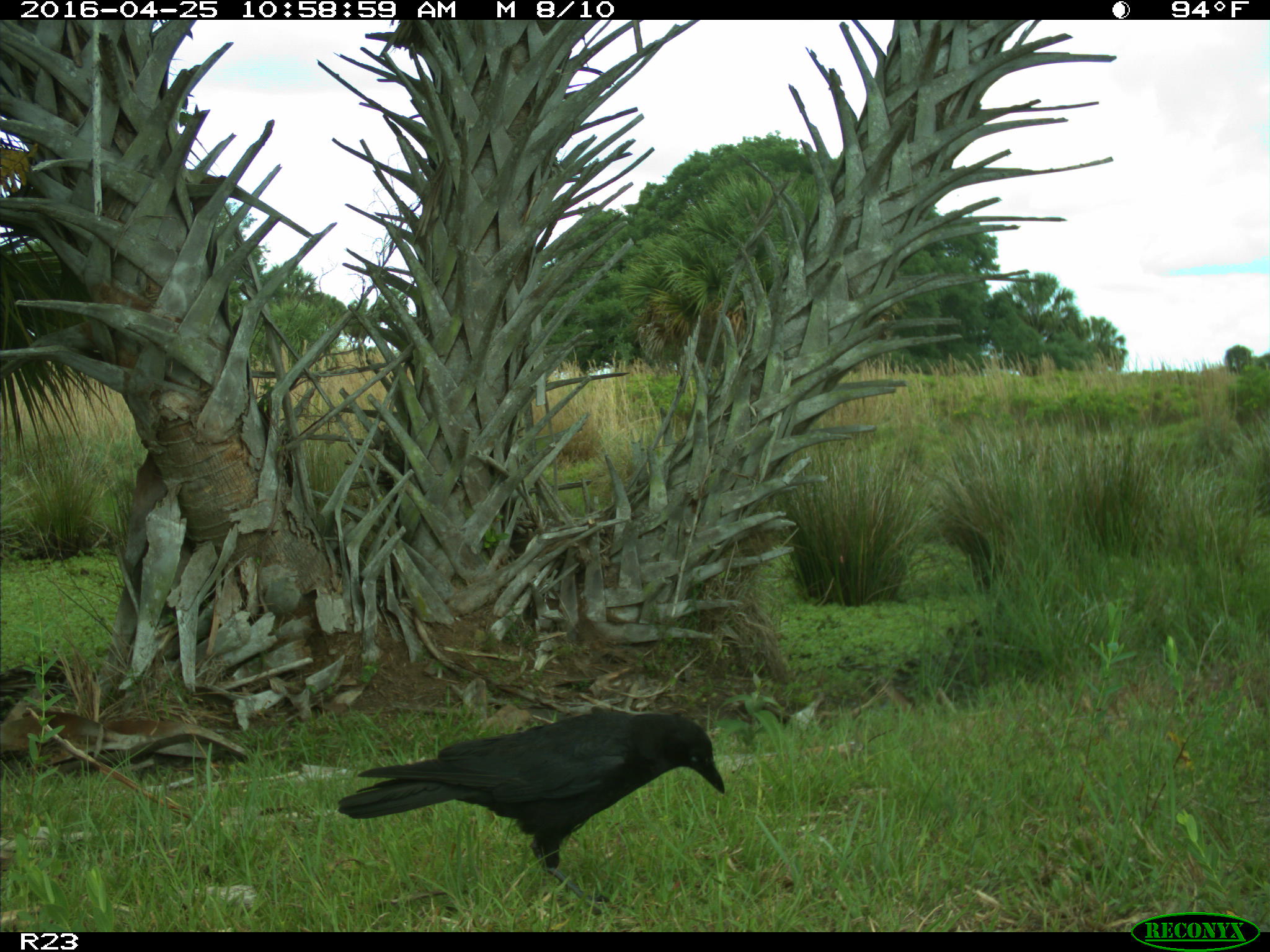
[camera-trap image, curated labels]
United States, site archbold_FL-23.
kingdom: Animalia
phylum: Chordata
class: Aves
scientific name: Aves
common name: birds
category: unidentified bird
Unidentified bird (birds) (Aves).